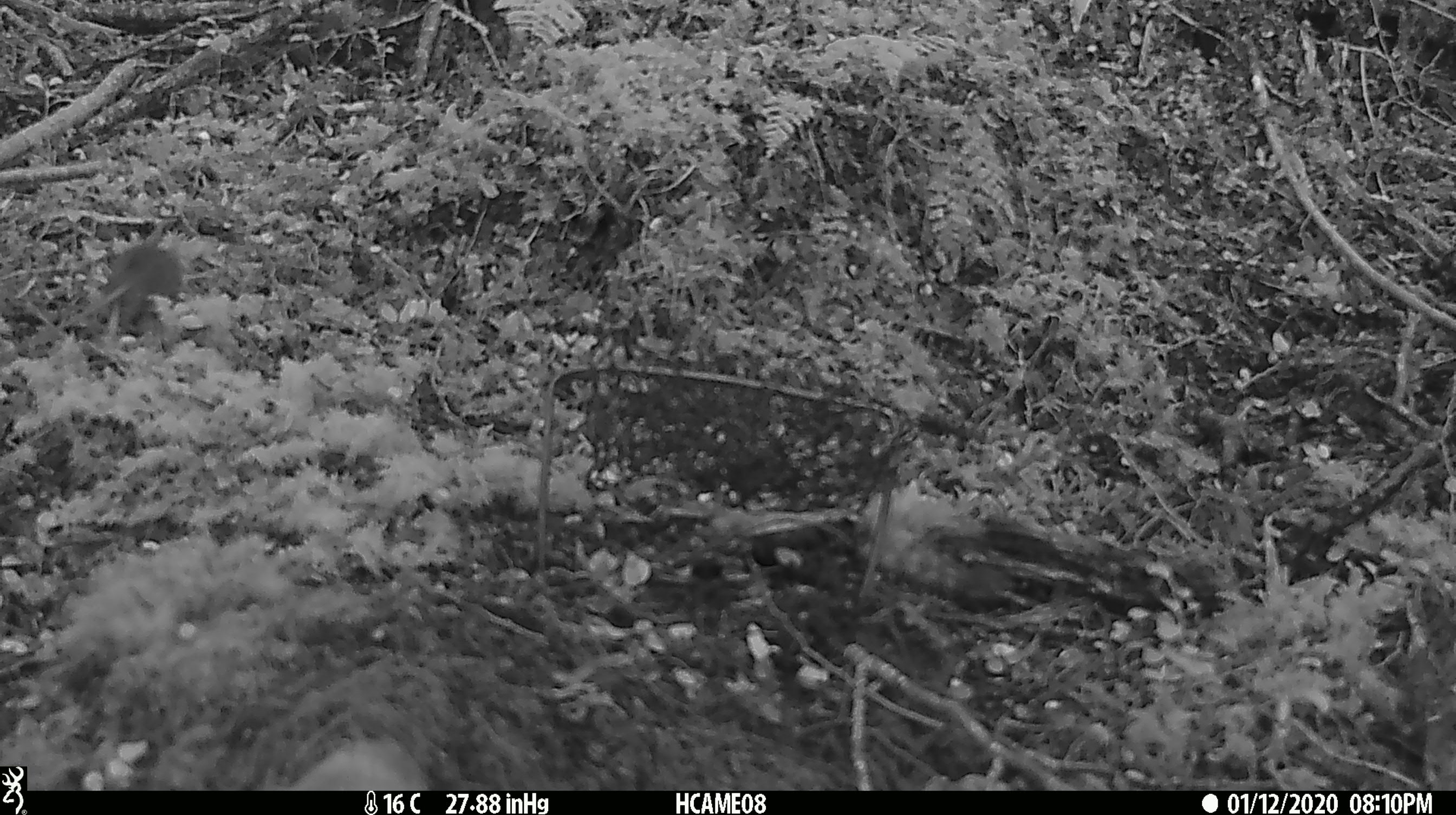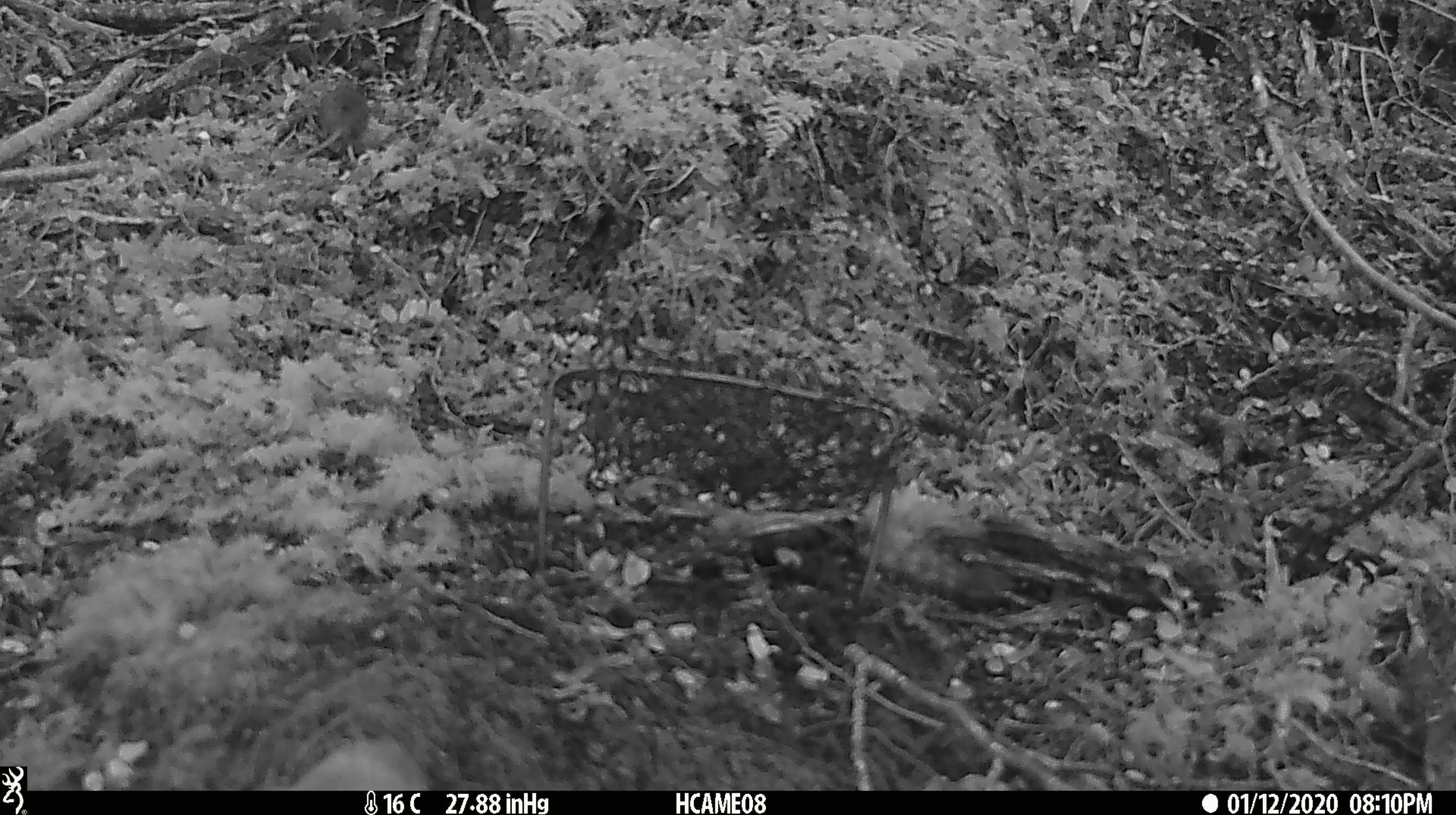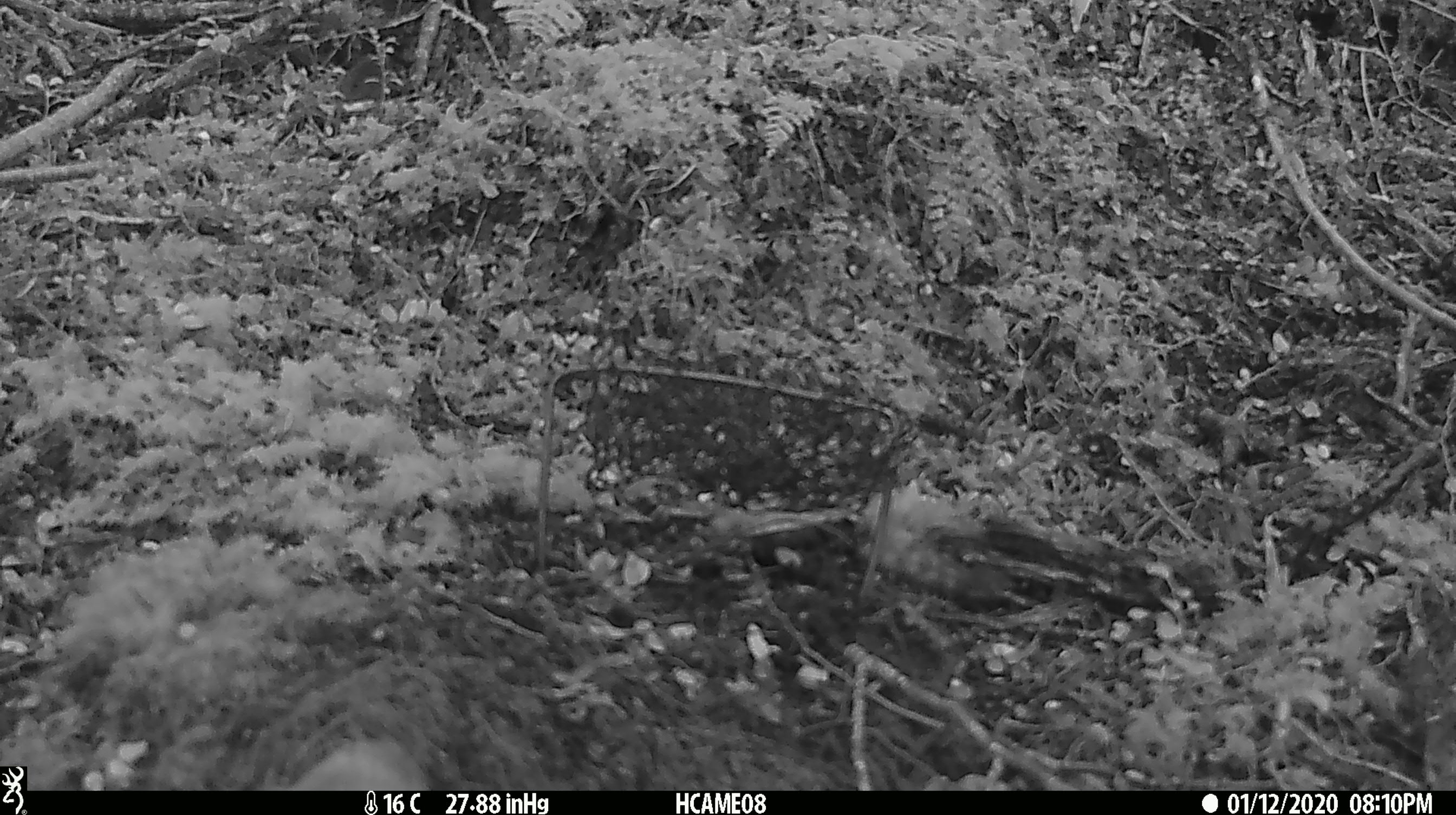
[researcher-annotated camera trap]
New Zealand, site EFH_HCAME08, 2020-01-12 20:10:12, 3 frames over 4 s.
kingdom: Animalia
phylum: Chordata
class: Mammalia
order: Rodentia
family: Muridae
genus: Mus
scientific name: Mus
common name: mouse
Mouse (Mus).